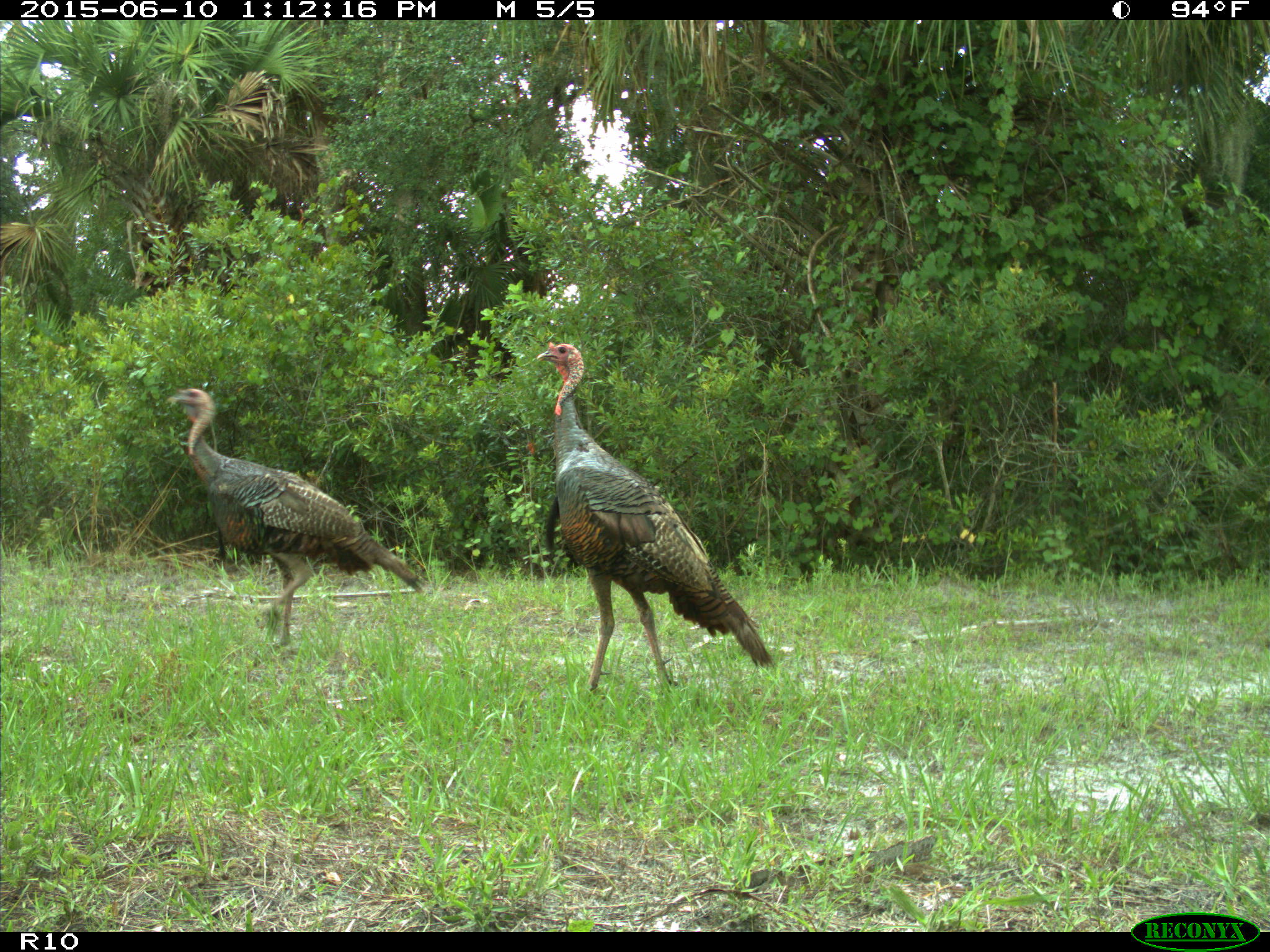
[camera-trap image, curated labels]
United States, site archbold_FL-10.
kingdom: Animalia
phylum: Chordata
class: Aves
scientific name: Aves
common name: birds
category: unidentified bird